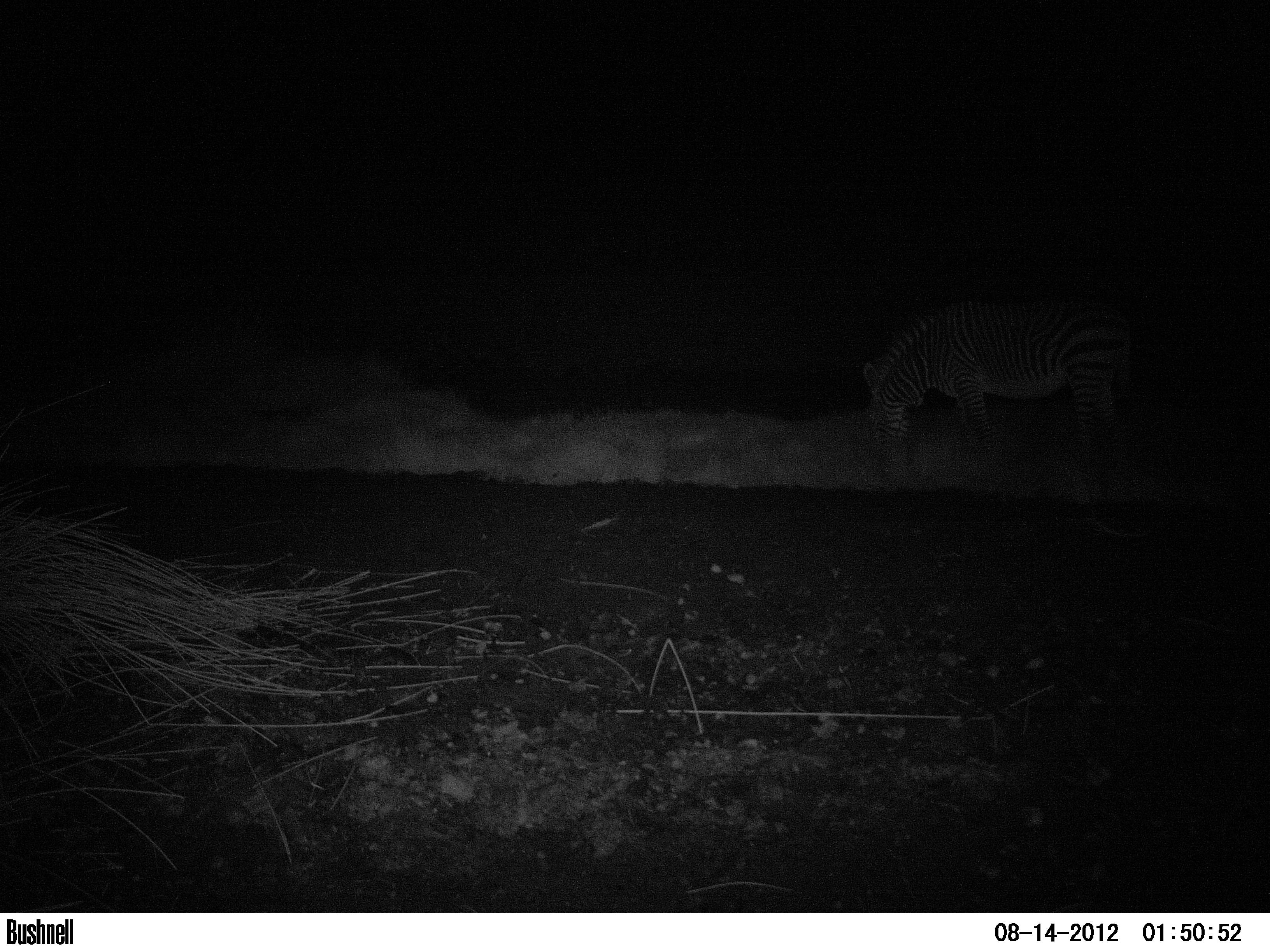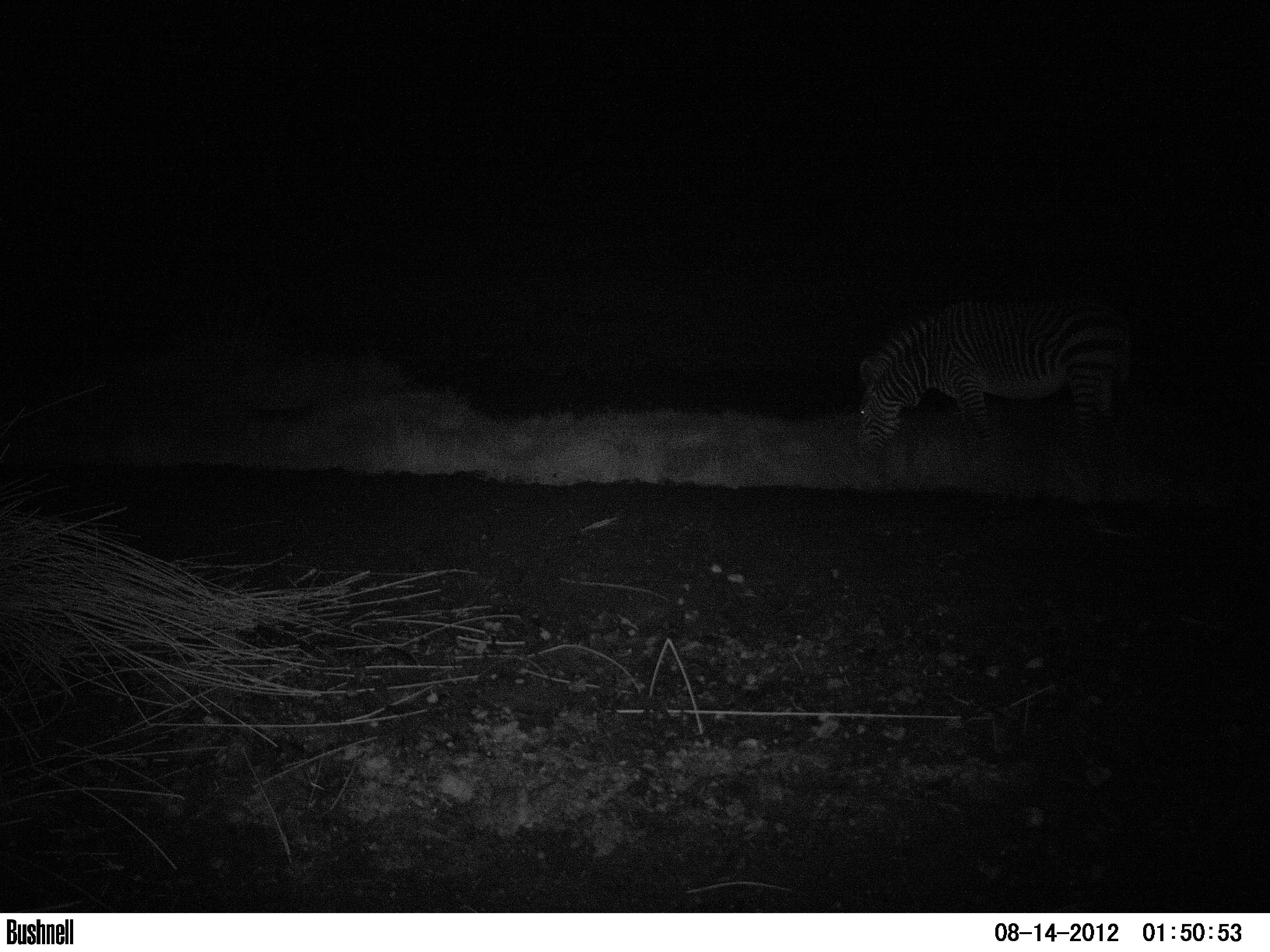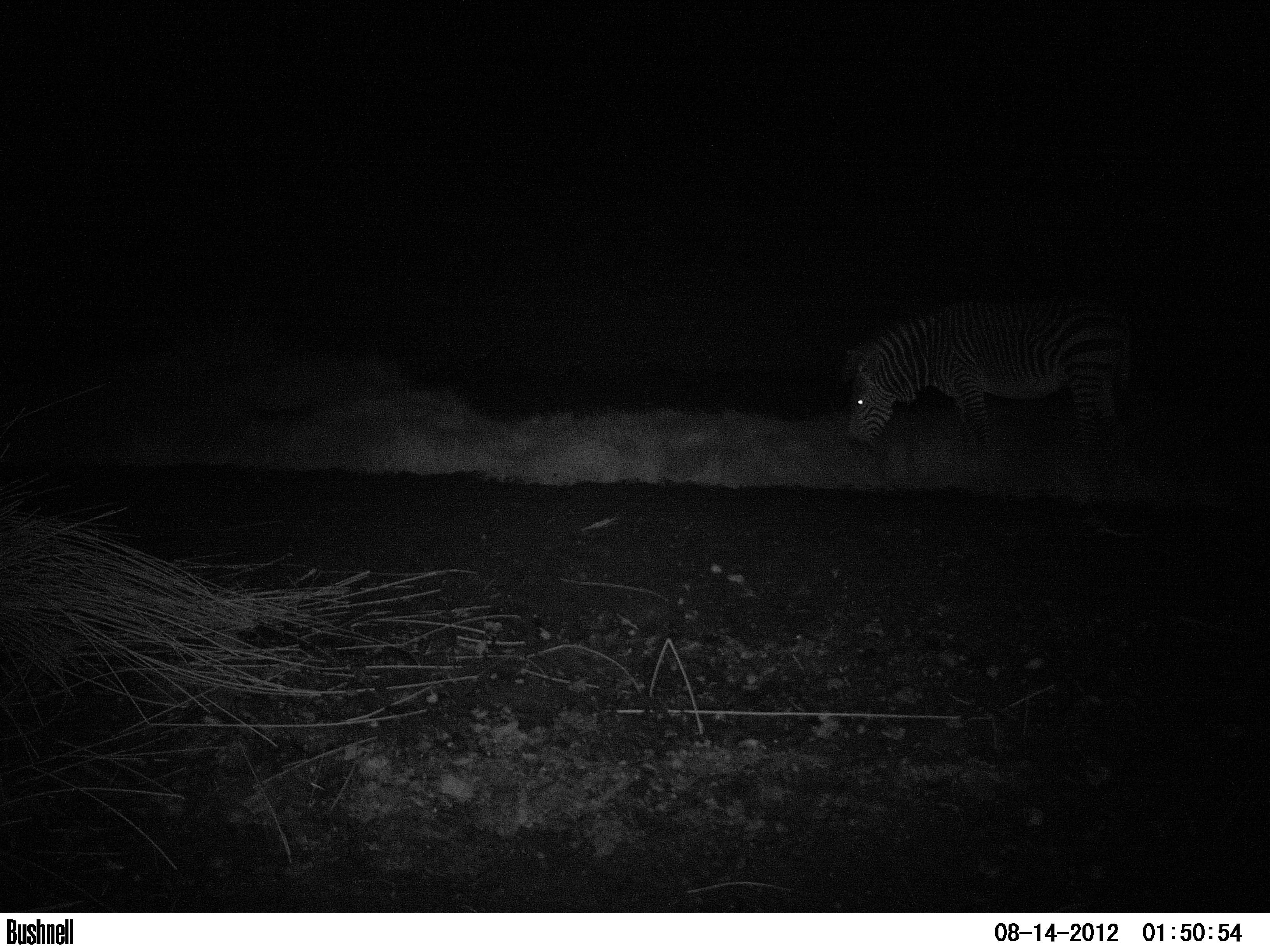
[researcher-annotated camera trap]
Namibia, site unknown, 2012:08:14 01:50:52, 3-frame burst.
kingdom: Animalia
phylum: Chordata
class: Mammalia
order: Perissodactyla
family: Equidae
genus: Equus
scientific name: Equus zebra hartmannae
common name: hartmann's mountain zebra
Equus zebra hartmannae (hartmann's mountain zebra).